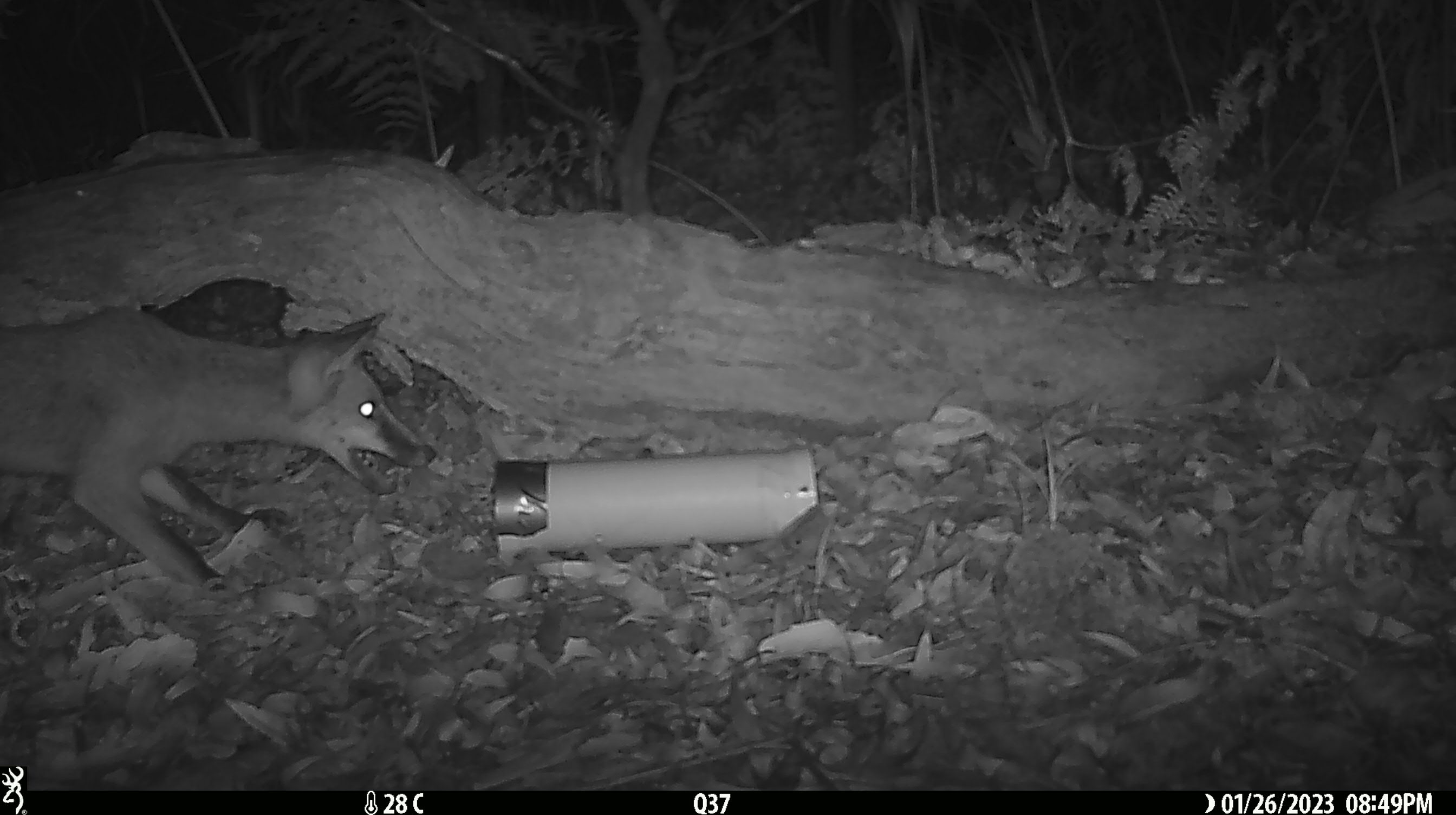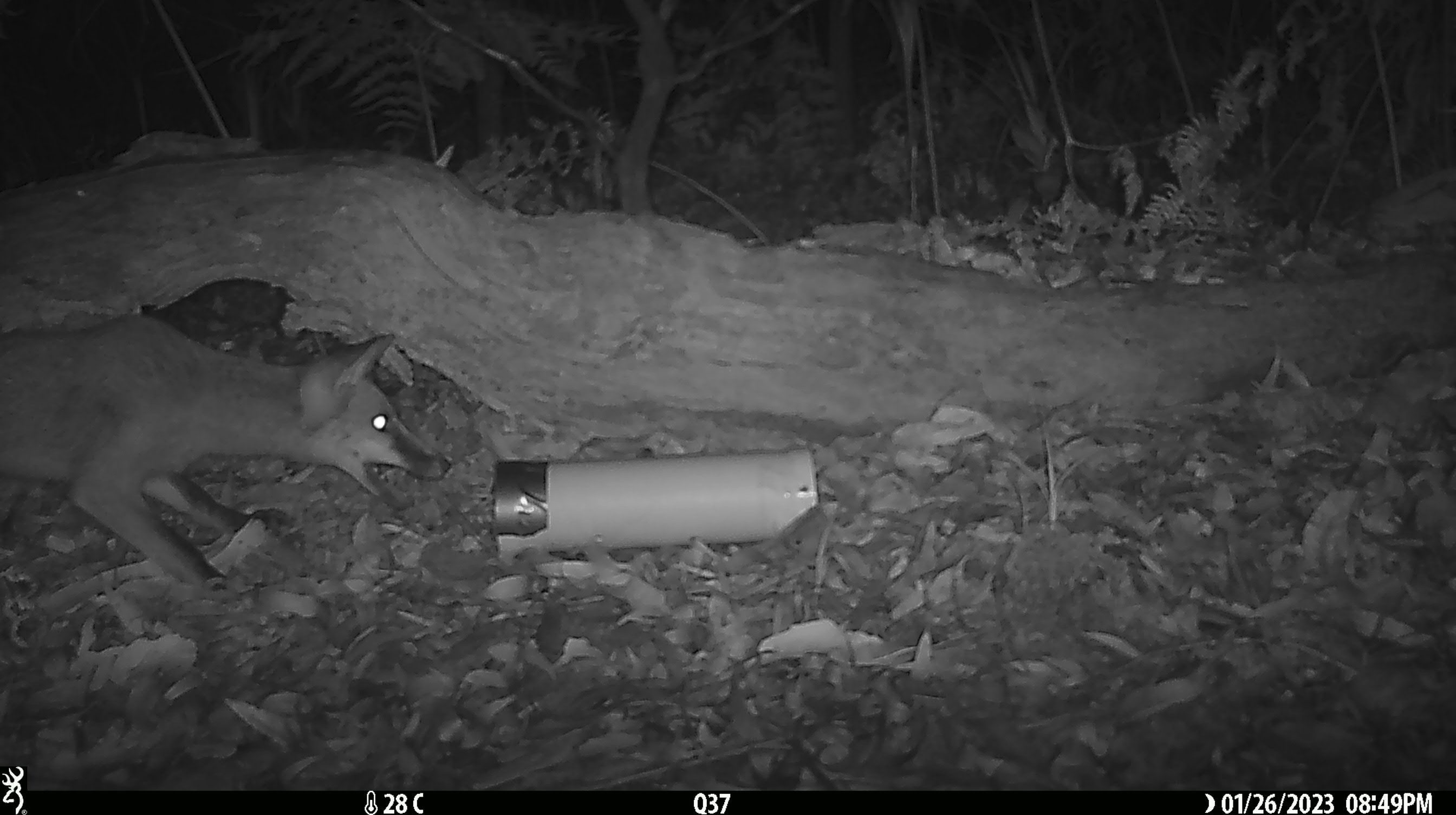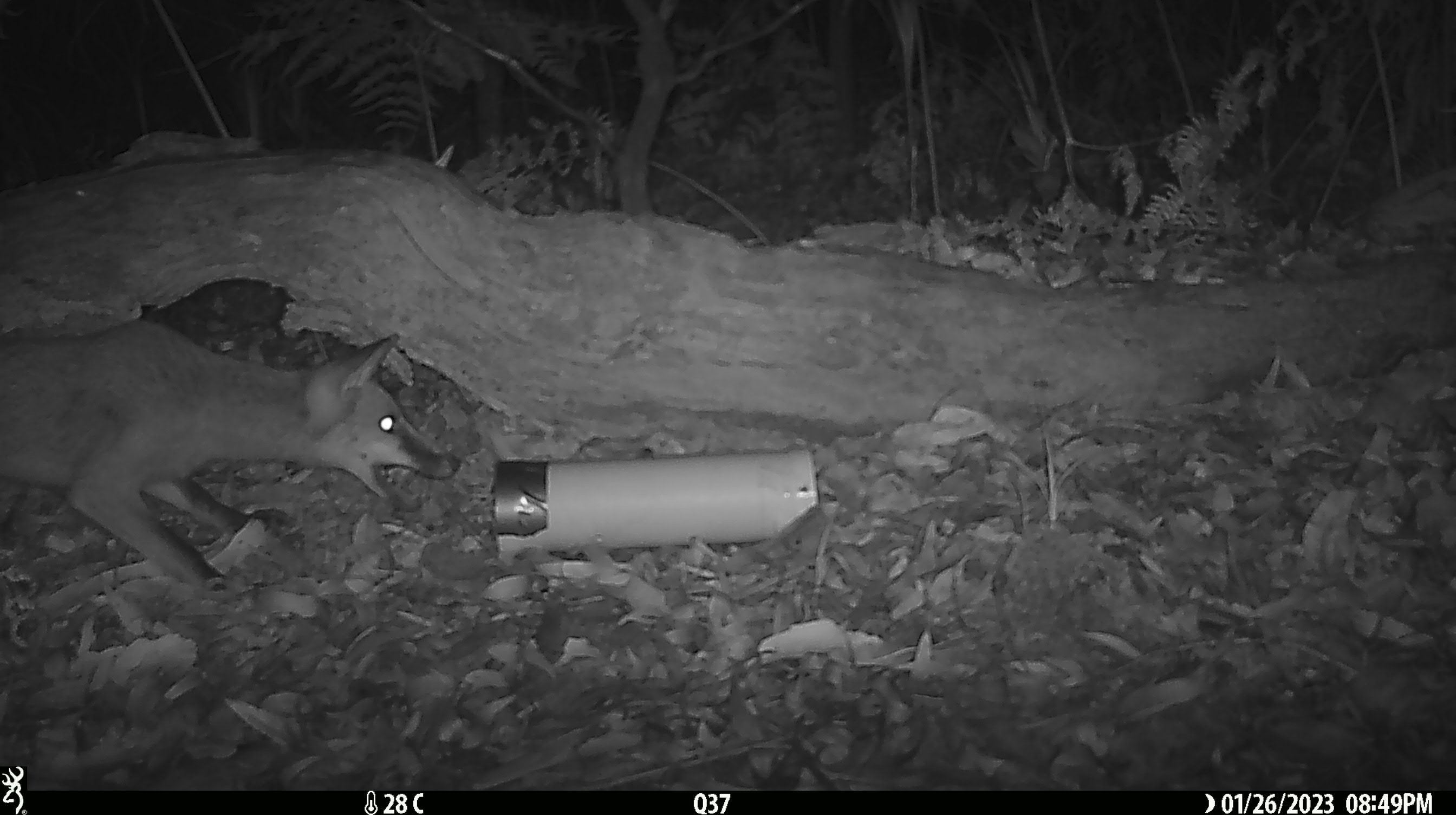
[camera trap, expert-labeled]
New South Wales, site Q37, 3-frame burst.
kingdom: Animalia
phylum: Chordata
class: Mammalia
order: Carnivora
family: Canidae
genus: Vulpes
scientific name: Vulpes vulpes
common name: red fox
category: fox